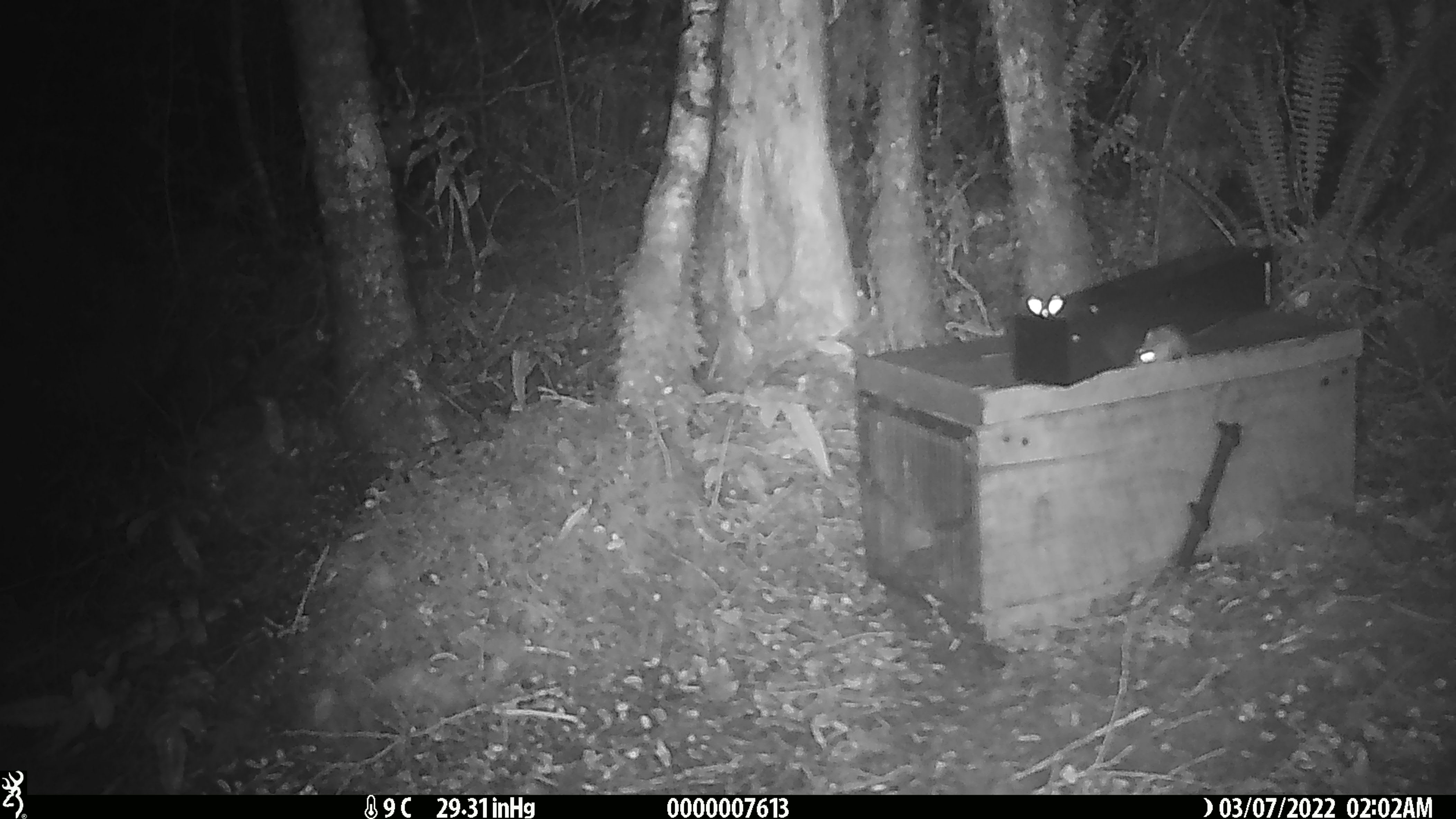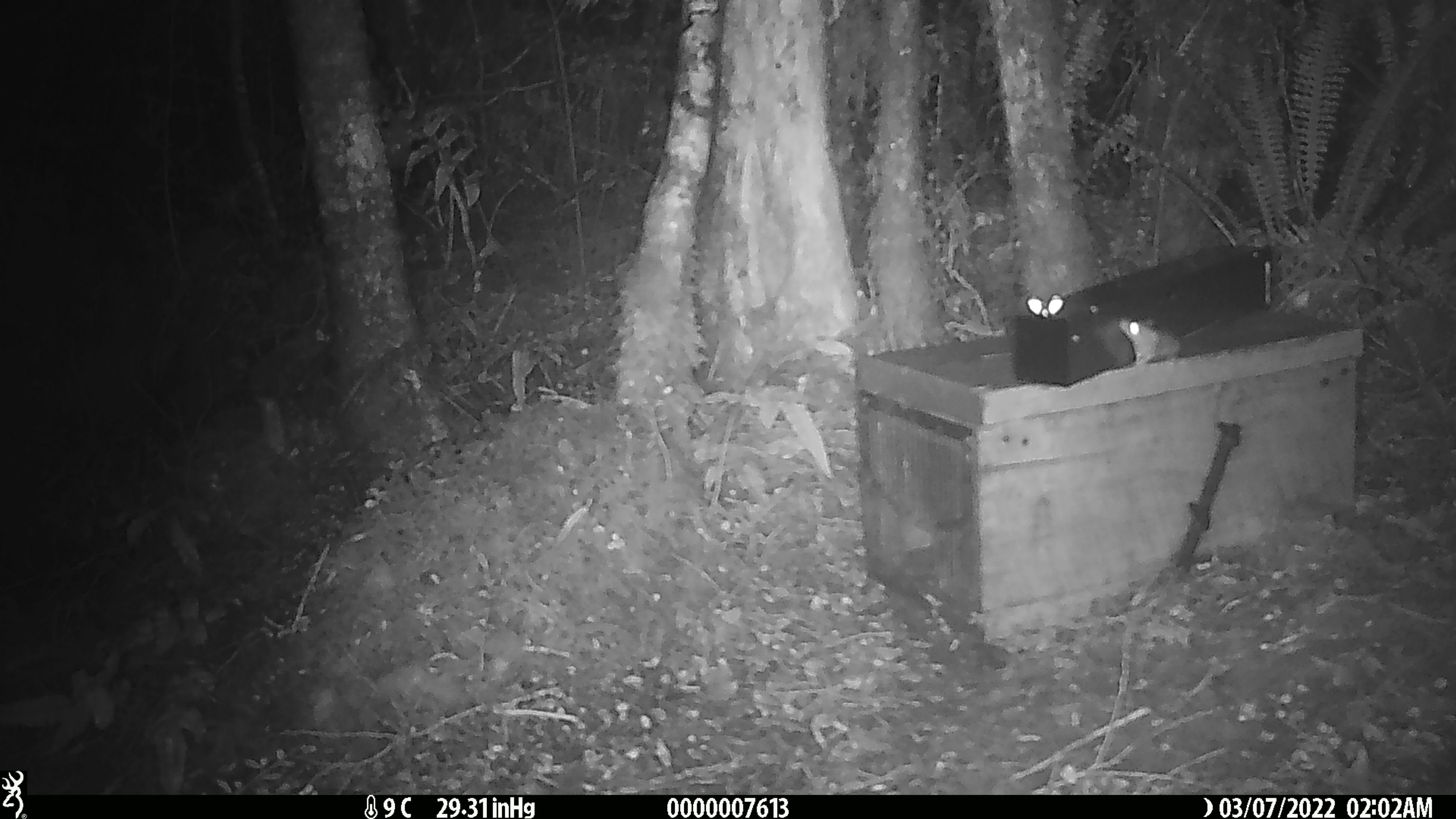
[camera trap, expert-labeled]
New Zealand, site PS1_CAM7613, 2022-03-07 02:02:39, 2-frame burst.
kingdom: Animalia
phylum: Chordata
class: Mammalia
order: Rodentia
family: Muridae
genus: Mus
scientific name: Mus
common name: mouse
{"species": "mouse (Mus)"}